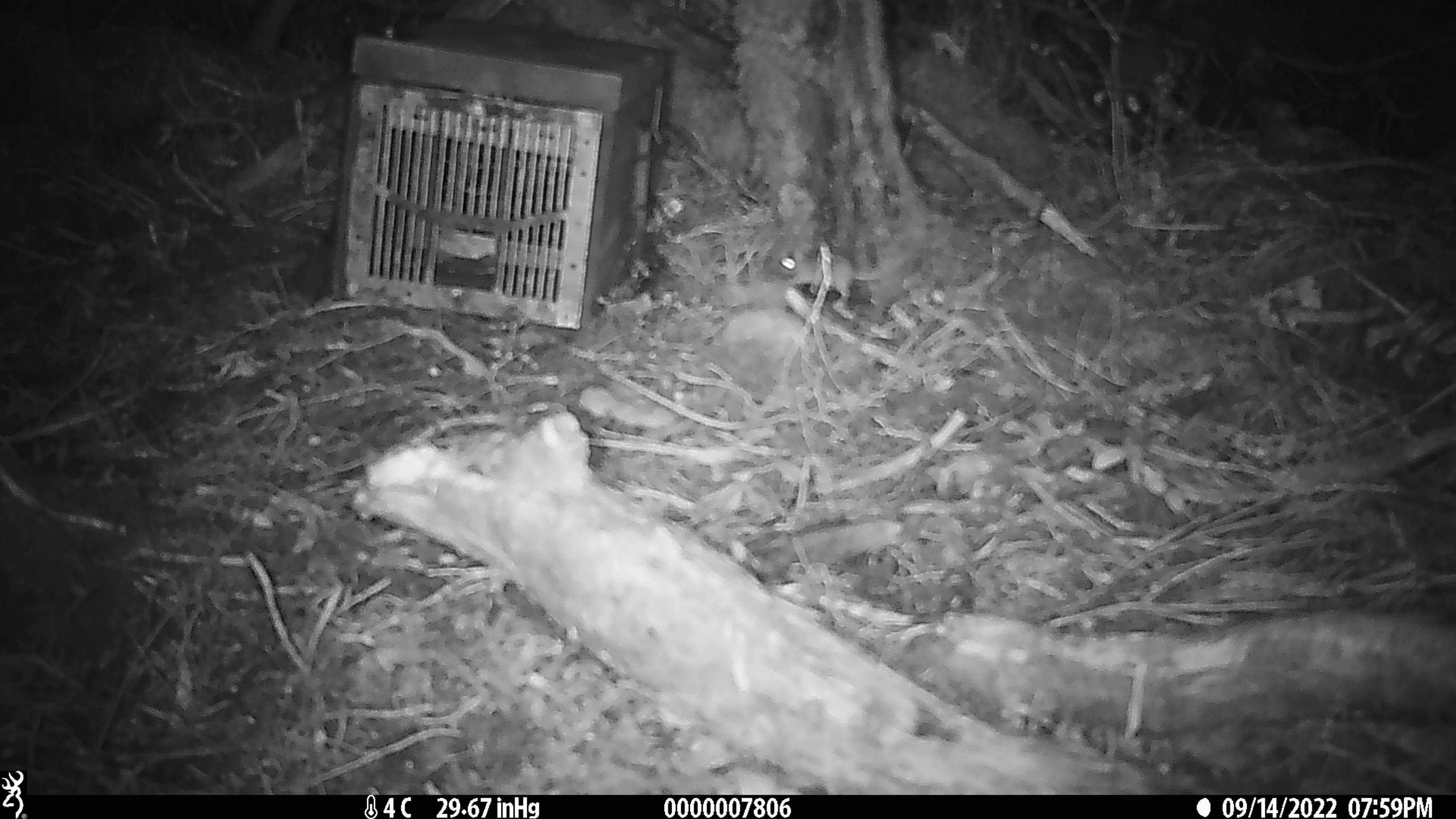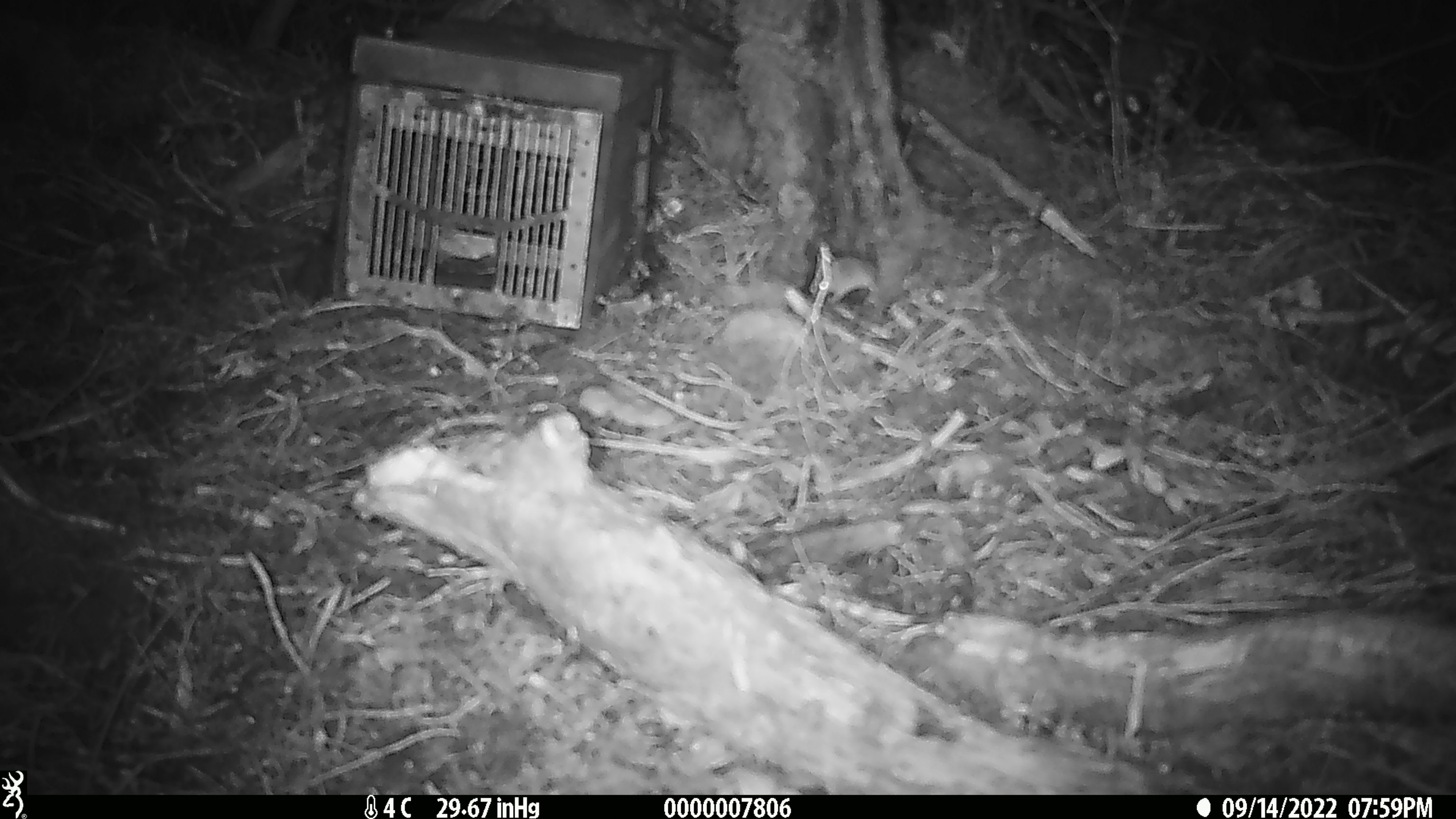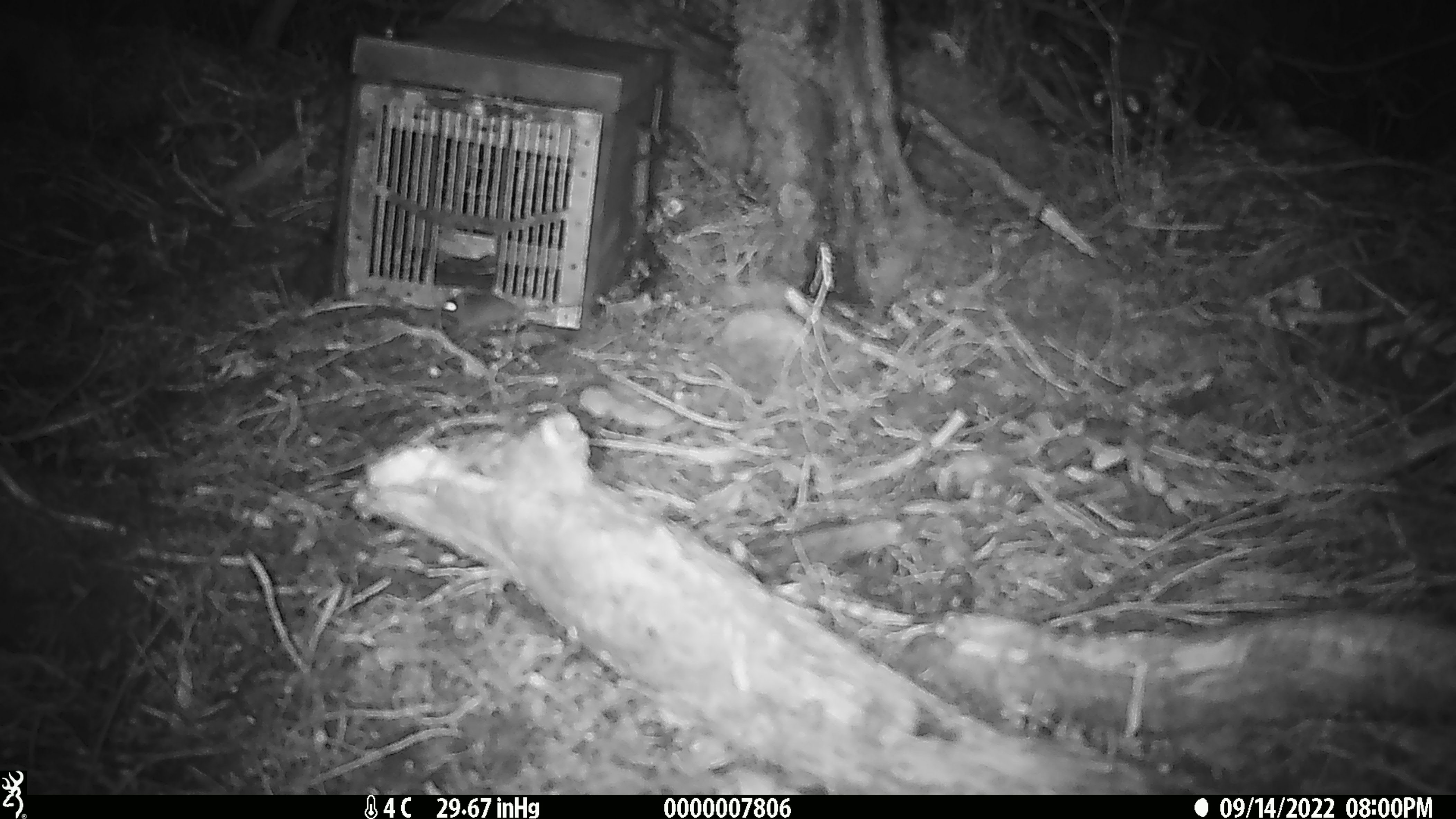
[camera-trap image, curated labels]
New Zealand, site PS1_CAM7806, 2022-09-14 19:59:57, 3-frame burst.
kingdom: Animalia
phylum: Chordata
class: Mammalia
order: Rodentia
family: Muridae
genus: Mus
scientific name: Mus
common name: mouse